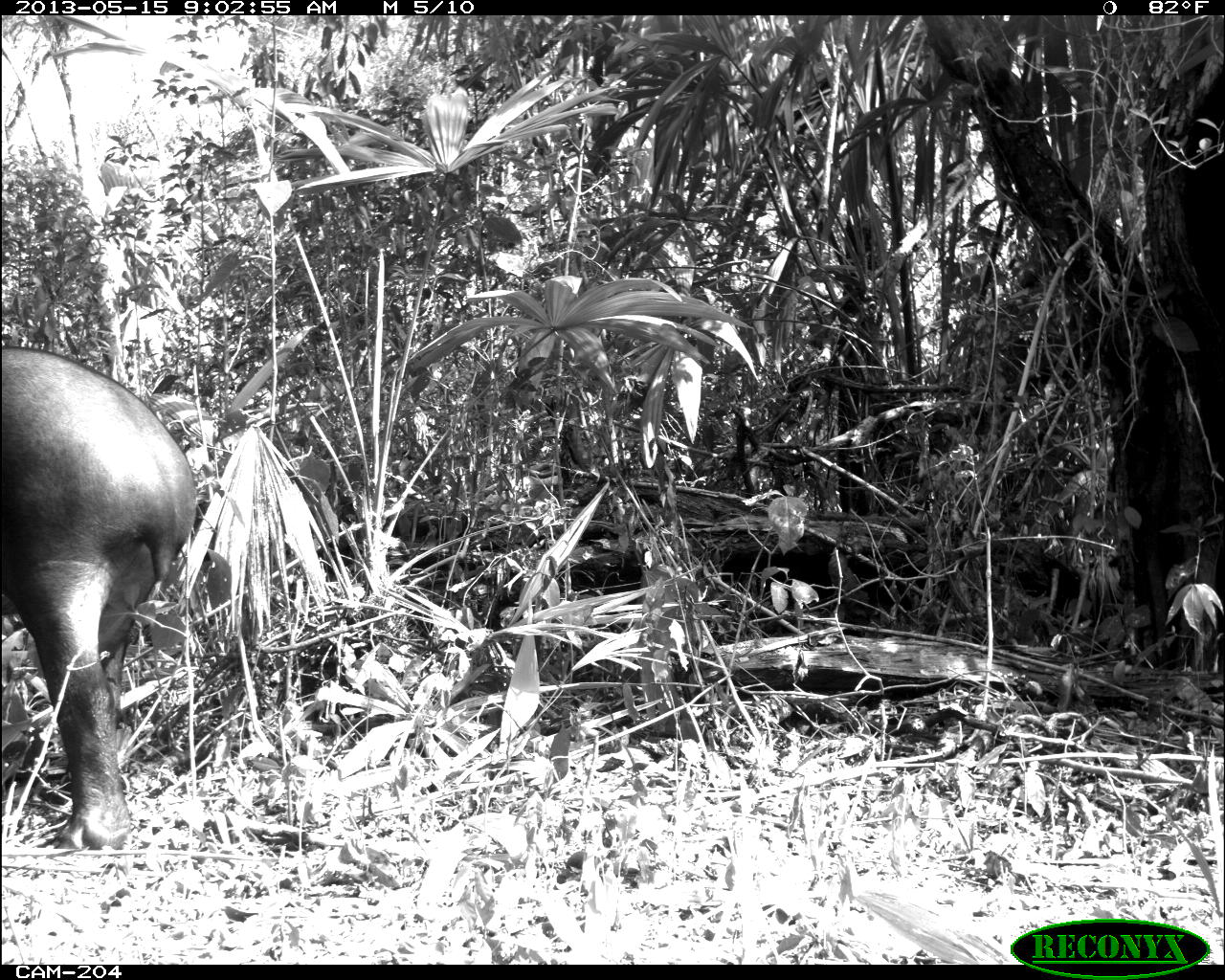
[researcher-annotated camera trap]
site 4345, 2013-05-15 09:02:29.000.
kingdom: Animalia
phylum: Chordata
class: Mammalia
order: Perissodactyla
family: Tapiridae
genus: Tapirus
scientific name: Tapirus bairdii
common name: baird's tapir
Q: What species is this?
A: Tapirus bairdii (baird's tapir).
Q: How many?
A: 1.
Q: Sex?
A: Female.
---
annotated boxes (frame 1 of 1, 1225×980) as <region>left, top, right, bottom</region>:
tapirus bairdii: <region>1, 345, 196, 853</region>